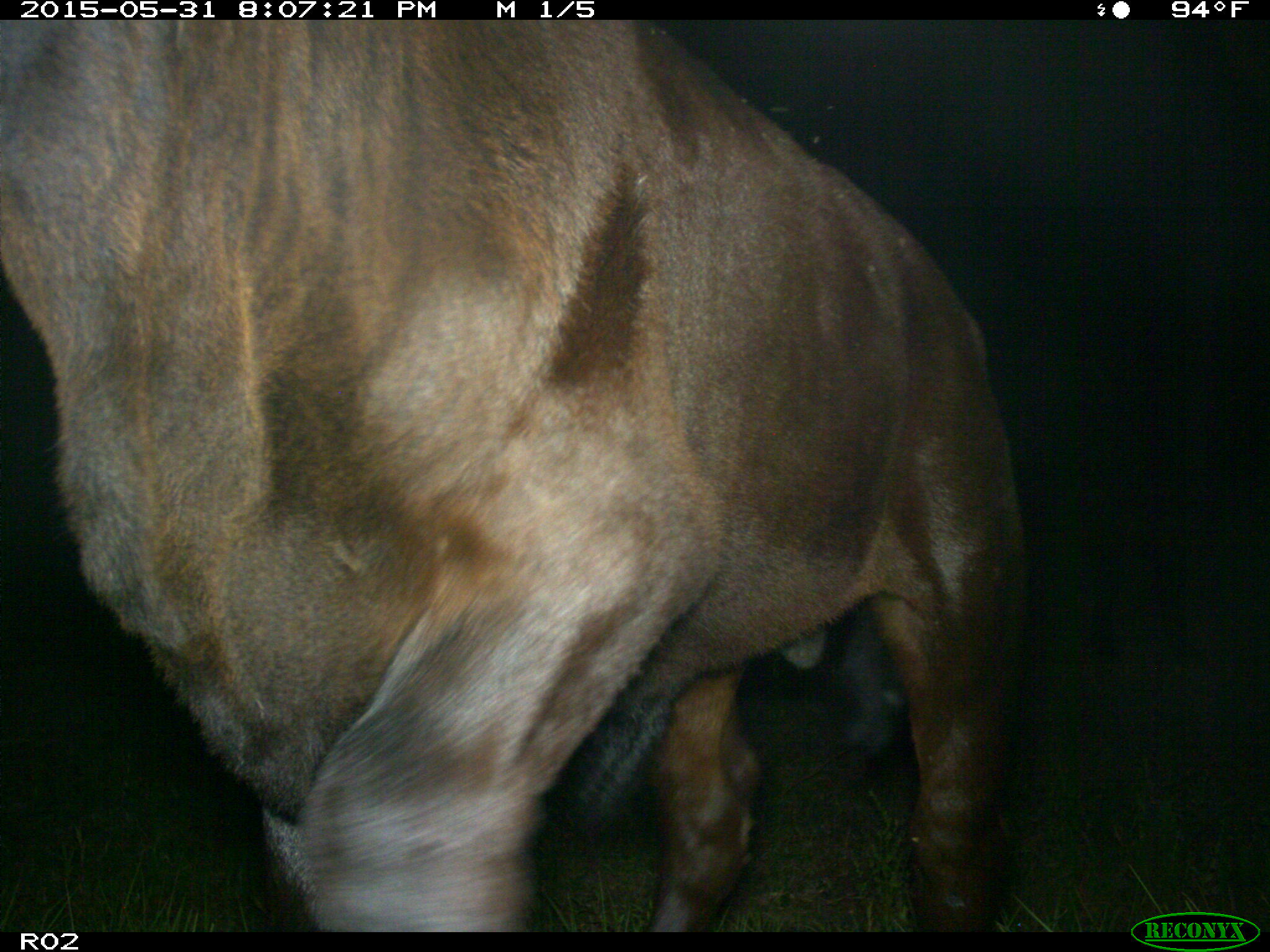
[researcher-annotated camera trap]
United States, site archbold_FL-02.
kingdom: Animalia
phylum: Chordata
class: Mammalia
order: Artiodactyla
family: Bovidae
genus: Bos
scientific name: Bos taurus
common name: domestic cow